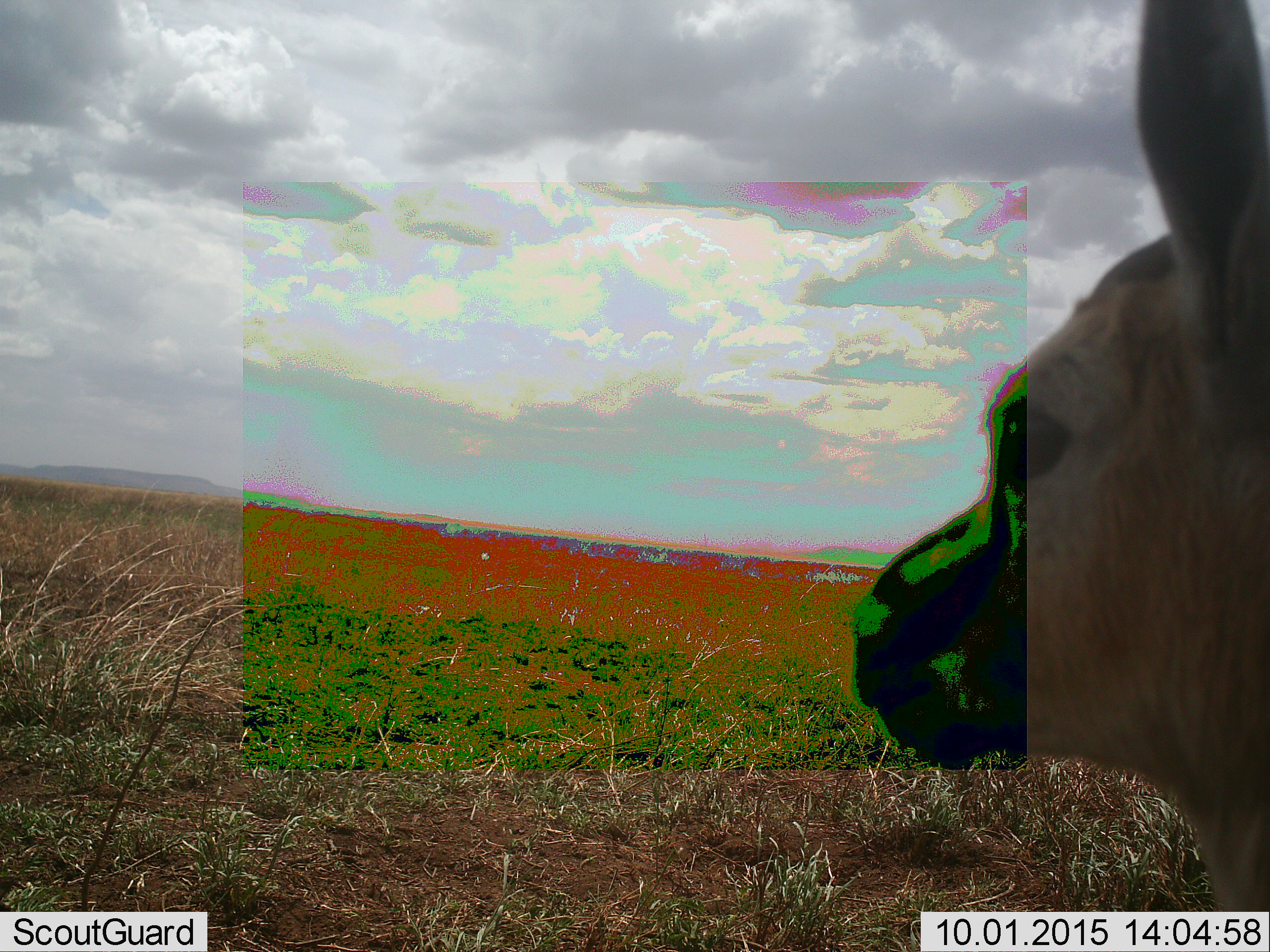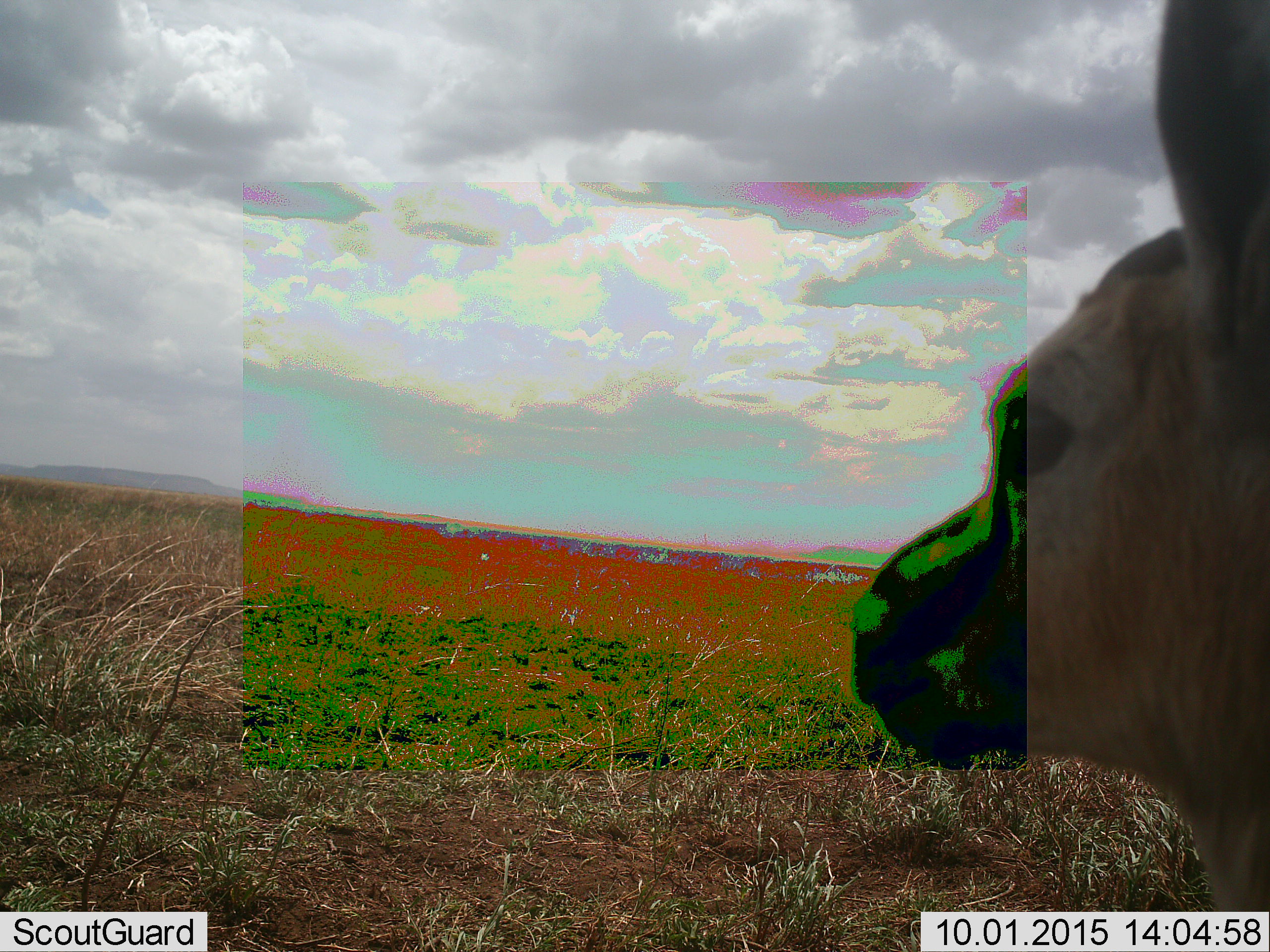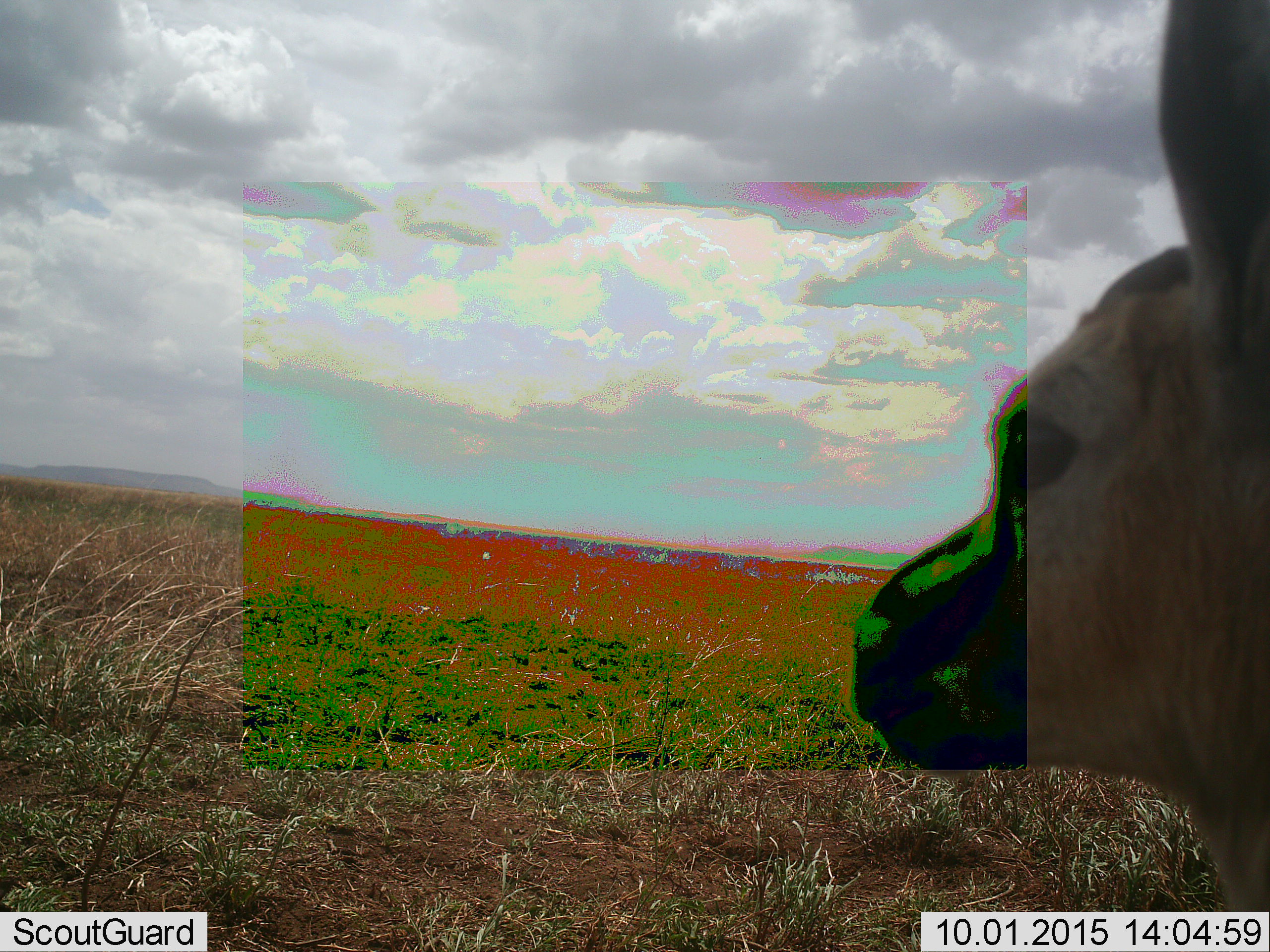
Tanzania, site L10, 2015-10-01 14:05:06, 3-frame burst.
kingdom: Animalia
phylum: Chordata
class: Mammalia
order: Artiodactyla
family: Bovidae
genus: Eudorcas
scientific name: Eudorcas thomsonii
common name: thomson's gazelle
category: gazellethomsons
Gazellethomsons (thomson's gazelle) (Eudorcas thomsonii), count 1. Behavior (volunteer vote fractions): standing 100%, resting 0%, moving 25%, interacting 0%. Young present (vote fraction): 25%. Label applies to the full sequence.